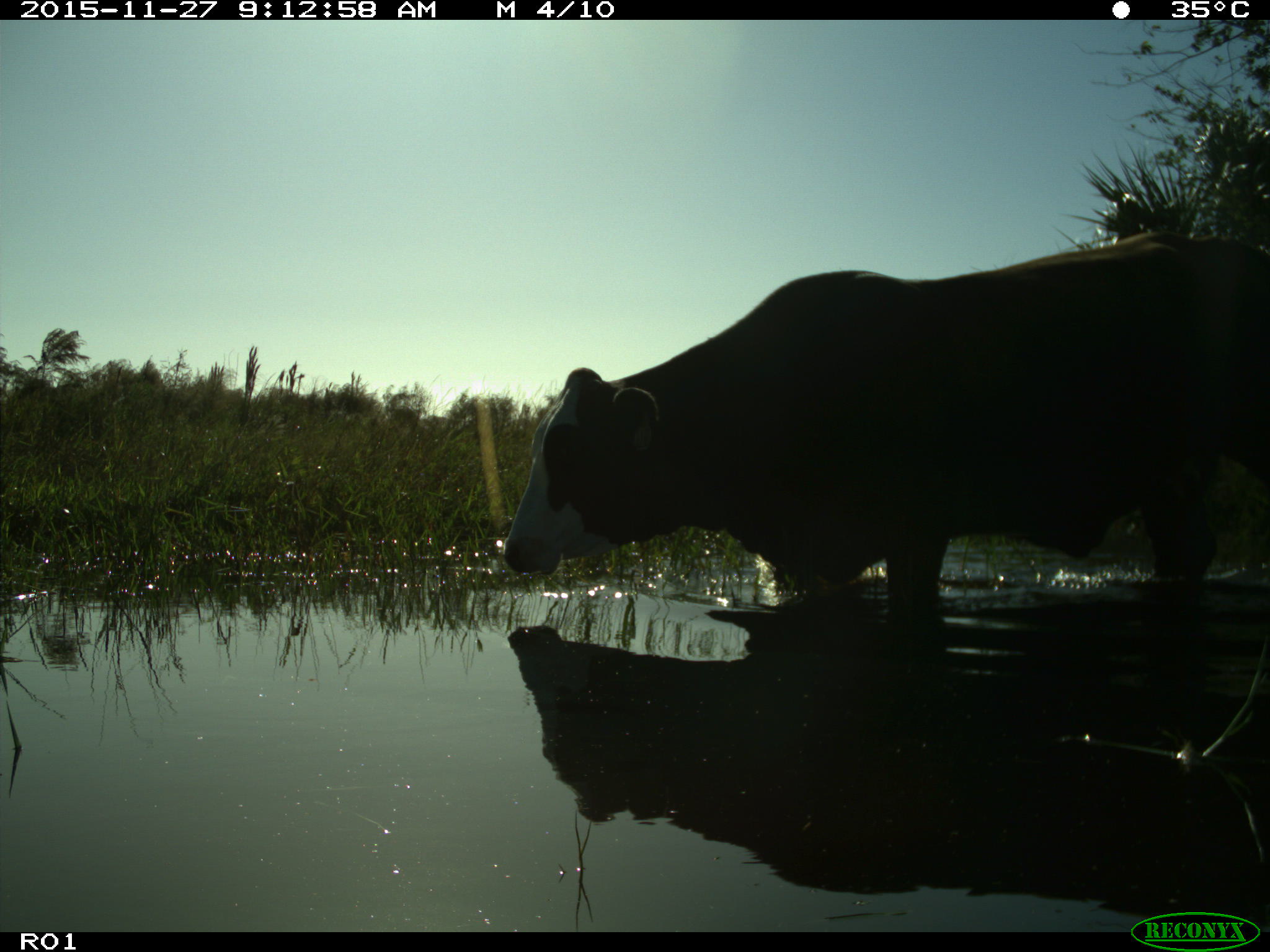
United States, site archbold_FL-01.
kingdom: Animalia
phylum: Chordata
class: Mammalia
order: Artiodactyla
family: Bovidae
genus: Bos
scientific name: Bos taurus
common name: domestic cow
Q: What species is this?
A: Bos taurus (domestic cow).